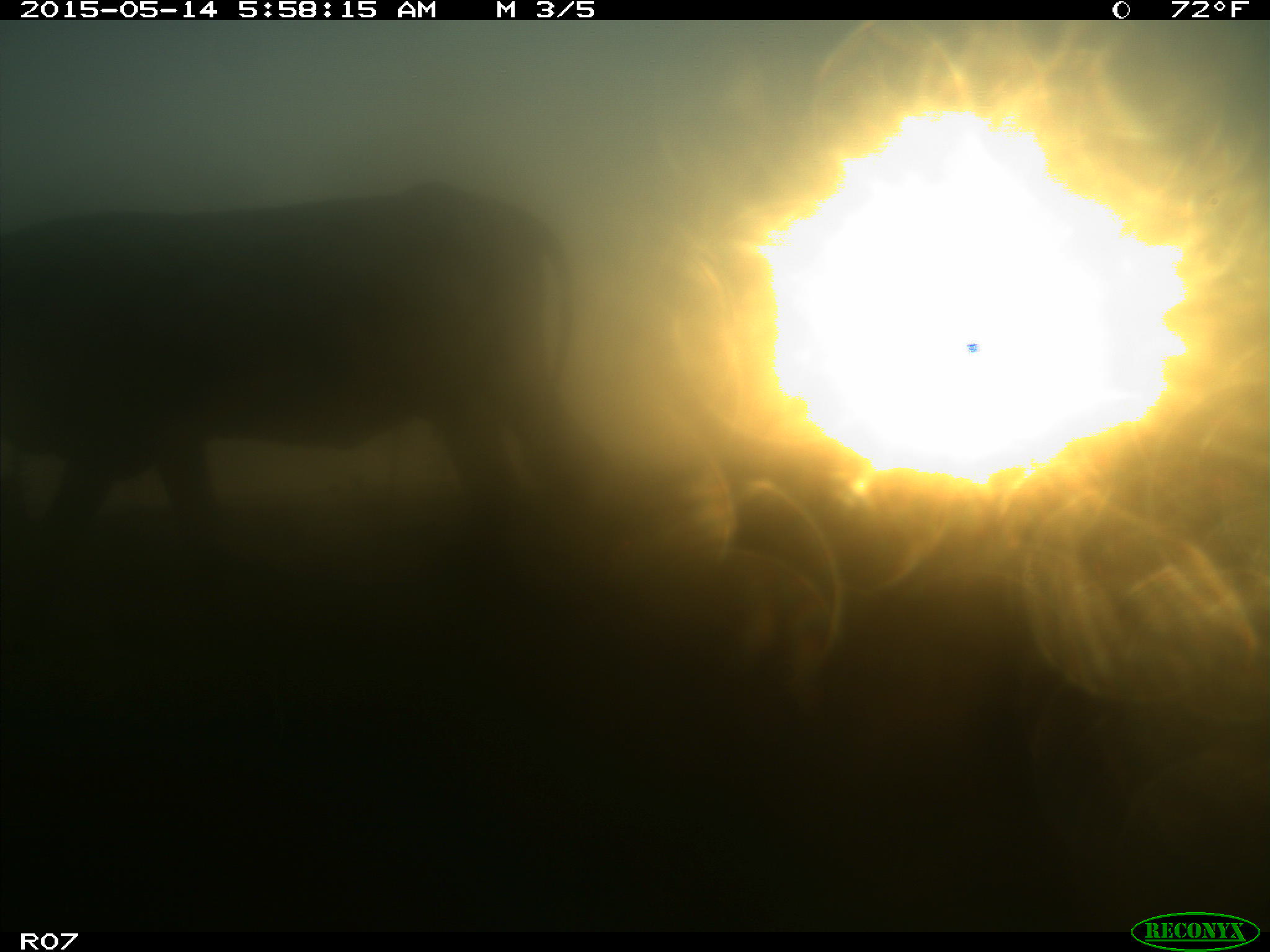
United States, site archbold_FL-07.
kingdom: Animalia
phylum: Chordata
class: Mammalia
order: Artiodactyla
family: Bovidae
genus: Bos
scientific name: Bos taurus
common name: domestic cow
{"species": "Bos taurus (domestic cow)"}